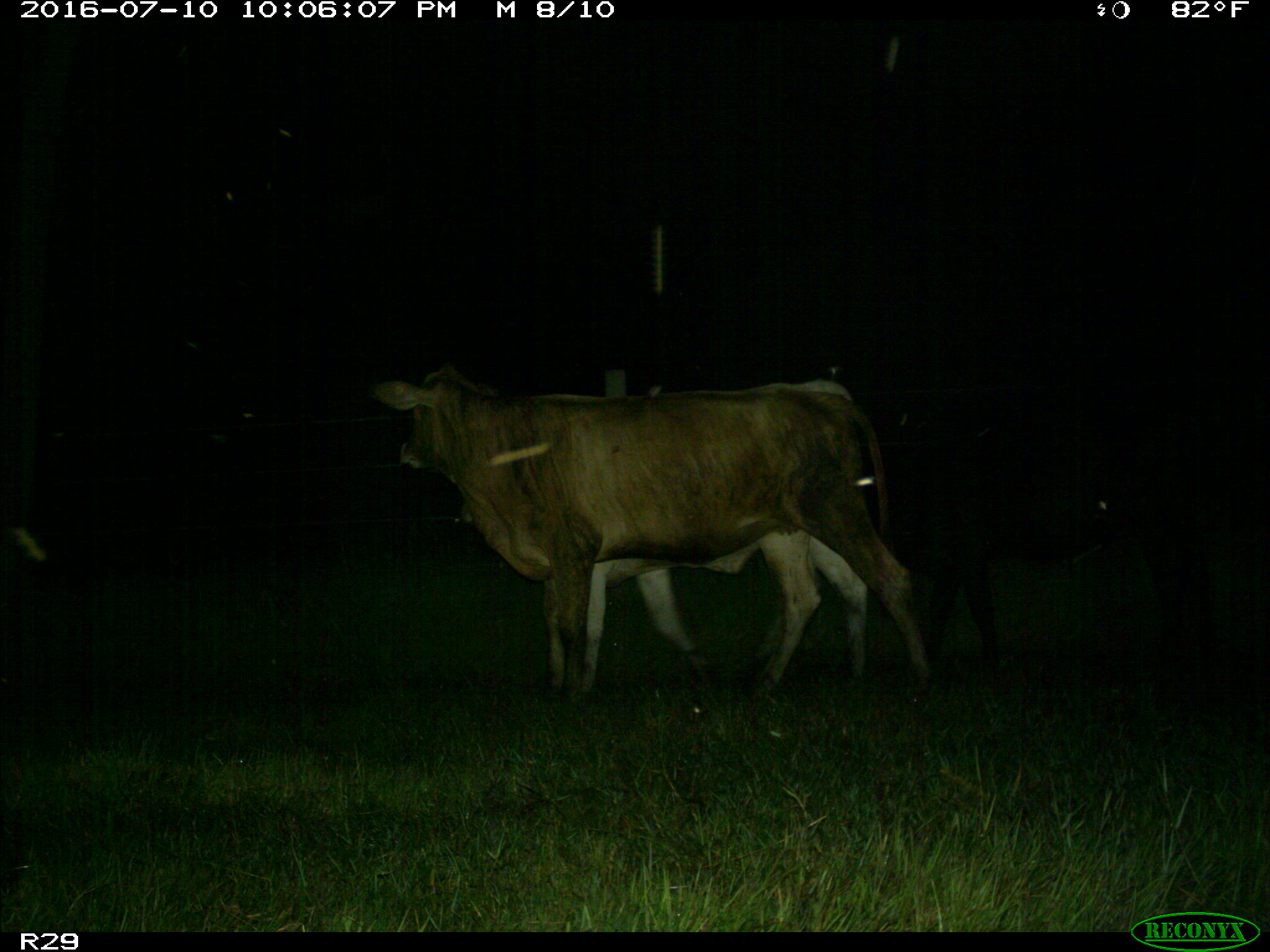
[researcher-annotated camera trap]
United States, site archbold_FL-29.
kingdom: Animalia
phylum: Chordata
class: Mammalia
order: Artiodactyla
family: Bovidae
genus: Bos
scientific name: Bos taurus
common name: domestic cow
Bos taurus (domestic cow).